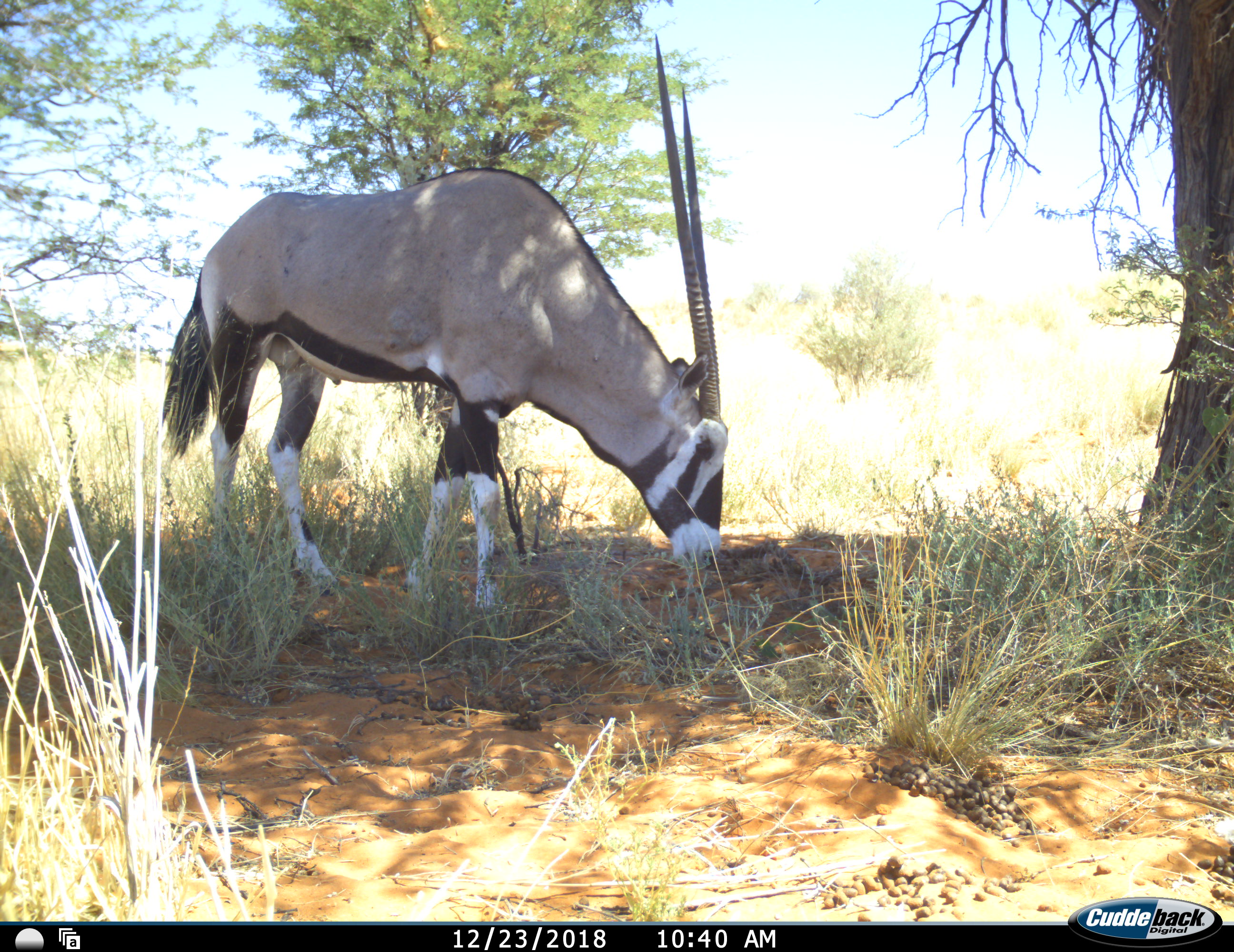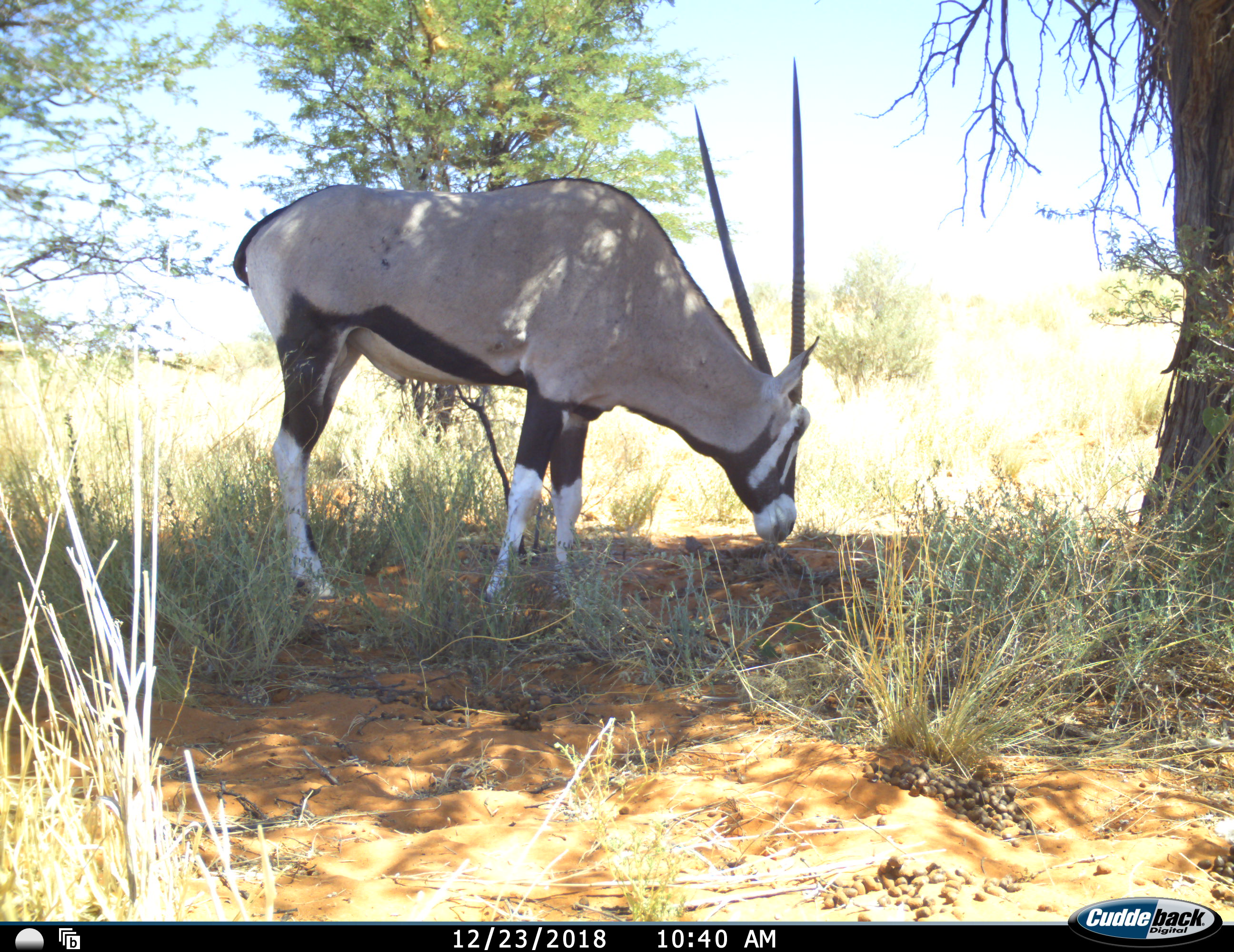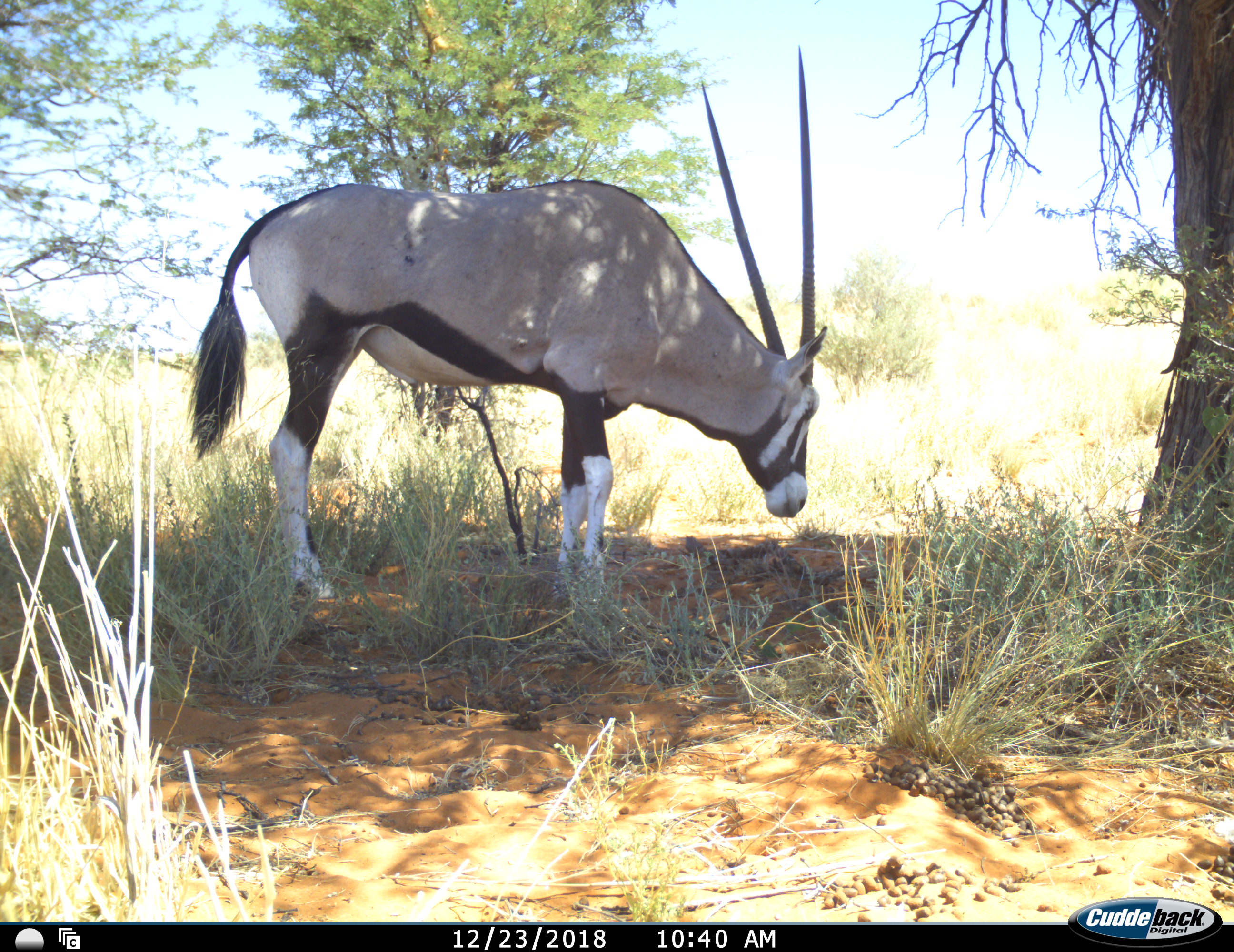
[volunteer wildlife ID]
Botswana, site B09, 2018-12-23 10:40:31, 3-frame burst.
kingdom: Animalia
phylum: Chordata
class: Mammalia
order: Artiodactyla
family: Bovidae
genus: Oryx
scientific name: Oryx gazella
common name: gemsbok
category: gemsbokoryx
Gemsbokoryx (gemsbok) (Oryx gazella), count 1. Behavior (volunteer vote fractions): standing 45%, resting 0%, moving 9%, interacting 0%. Young present (vote fraction): 0%. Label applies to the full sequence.